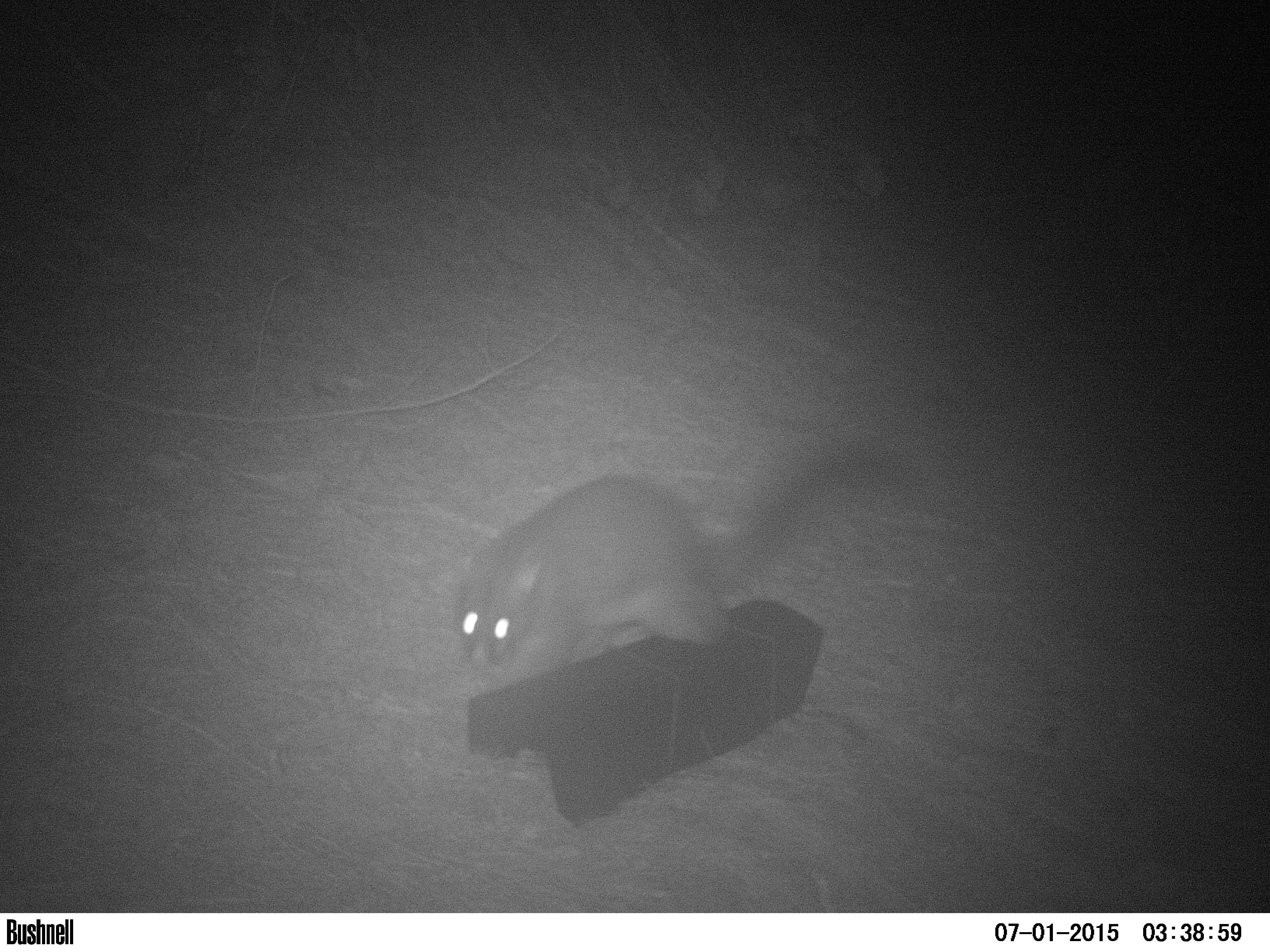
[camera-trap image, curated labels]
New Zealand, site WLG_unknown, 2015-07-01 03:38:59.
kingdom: Animalia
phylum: Chordata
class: Mammalia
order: Diprotodontia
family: Phalangeridae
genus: Trichosurus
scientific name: Trichosurus vulpecula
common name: common brushtail possum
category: possum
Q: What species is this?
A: Possum (common brushtail possum) (Trichosurus vulpecula).